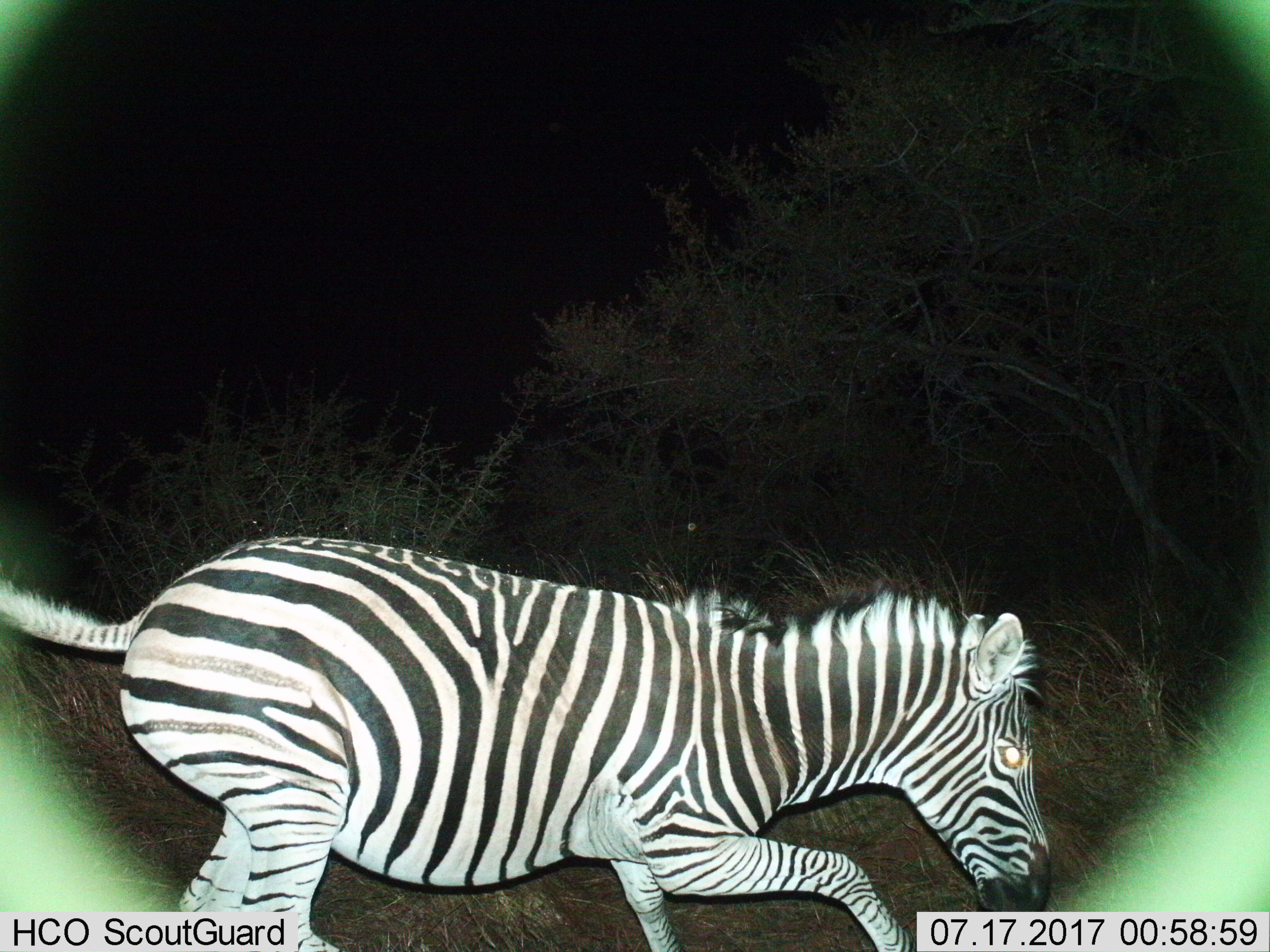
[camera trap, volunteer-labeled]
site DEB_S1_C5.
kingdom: Animalia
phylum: Chordata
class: Mammalia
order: Perissodactyla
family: Equidae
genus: Equus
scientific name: Equus quagga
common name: plains zebra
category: zebraplains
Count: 1.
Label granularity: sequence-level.